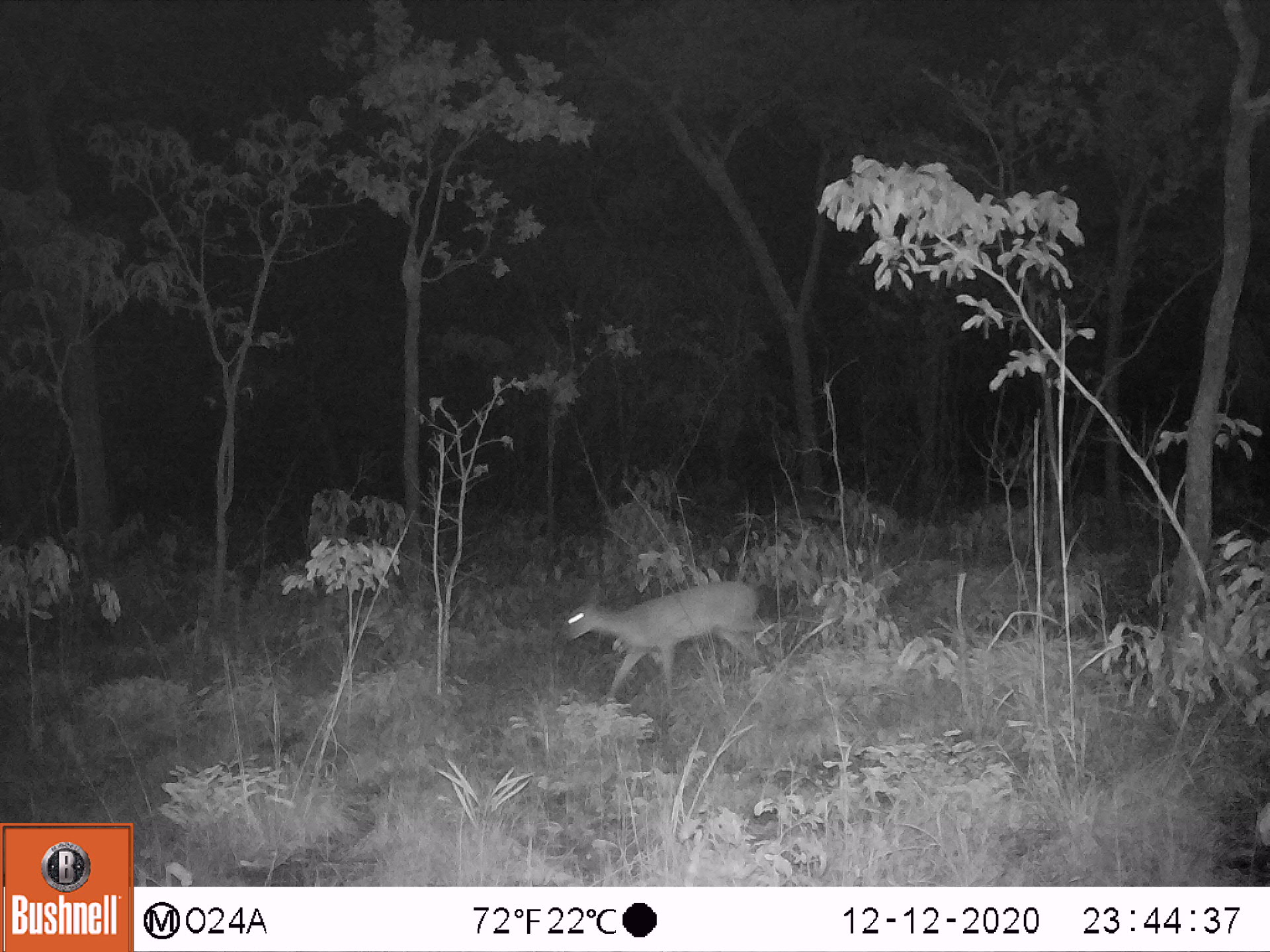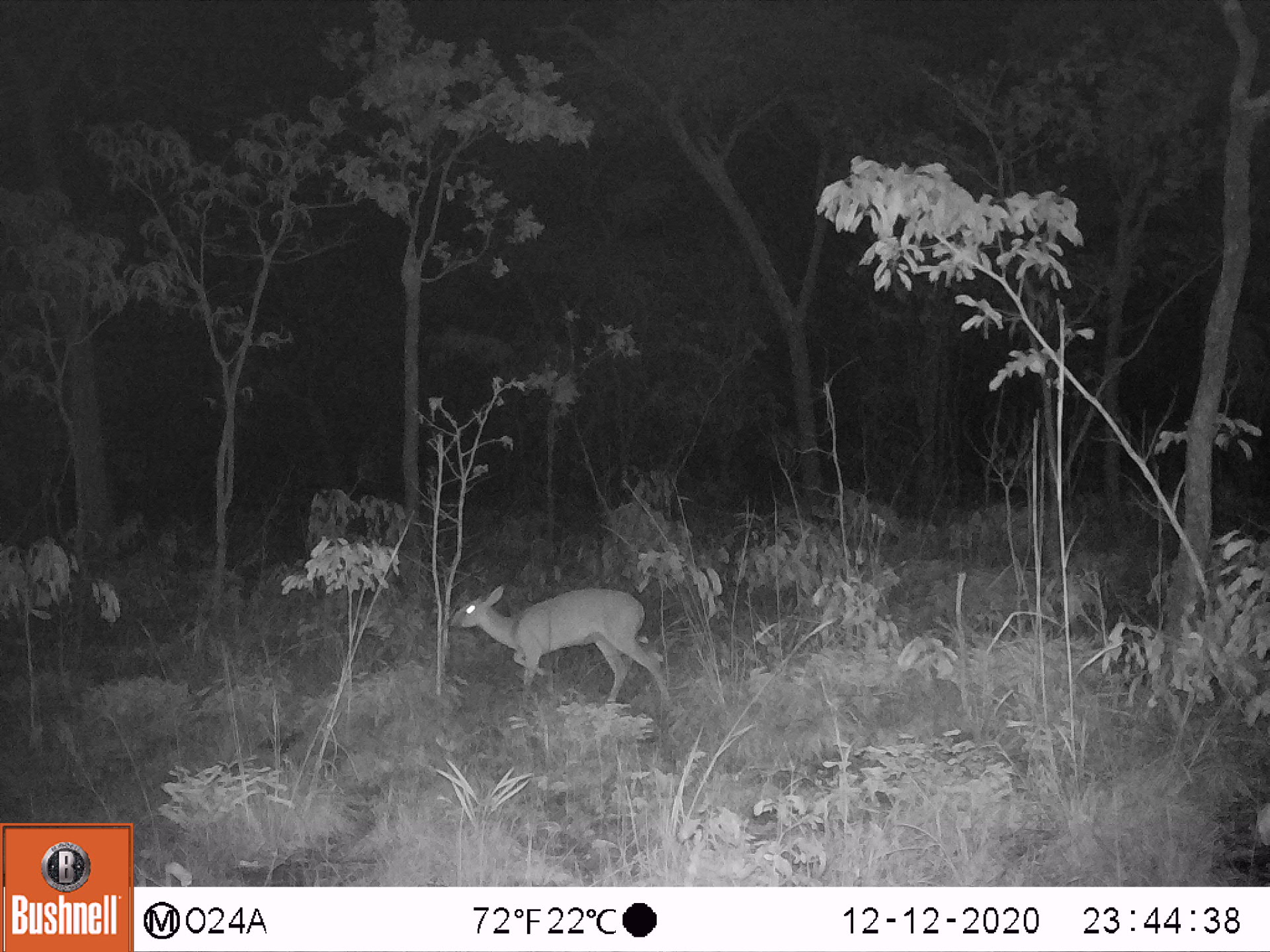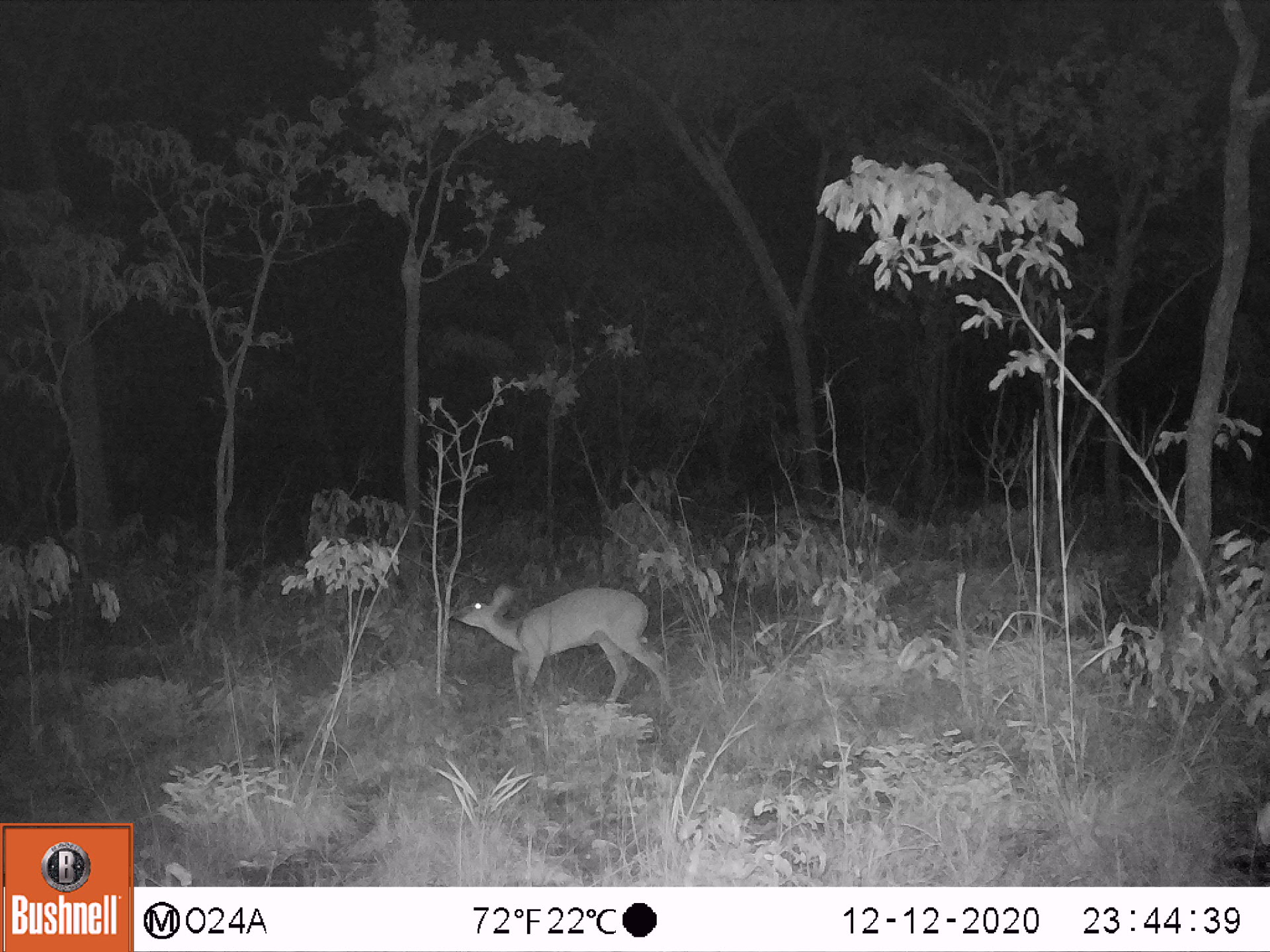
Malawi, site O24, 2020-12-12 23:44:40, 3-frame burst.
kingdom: Animalia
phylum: Chordata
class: Mammalia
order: Artiodactyla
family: Bovidae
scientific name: Antilopinae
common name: small antelope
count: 1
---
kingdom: Animalia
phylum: Chordata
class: Mammalia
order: Artiodactyla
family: Bovidae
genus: Sylvicapra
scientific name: Sylvicapra grimmia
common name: common duiker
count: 1